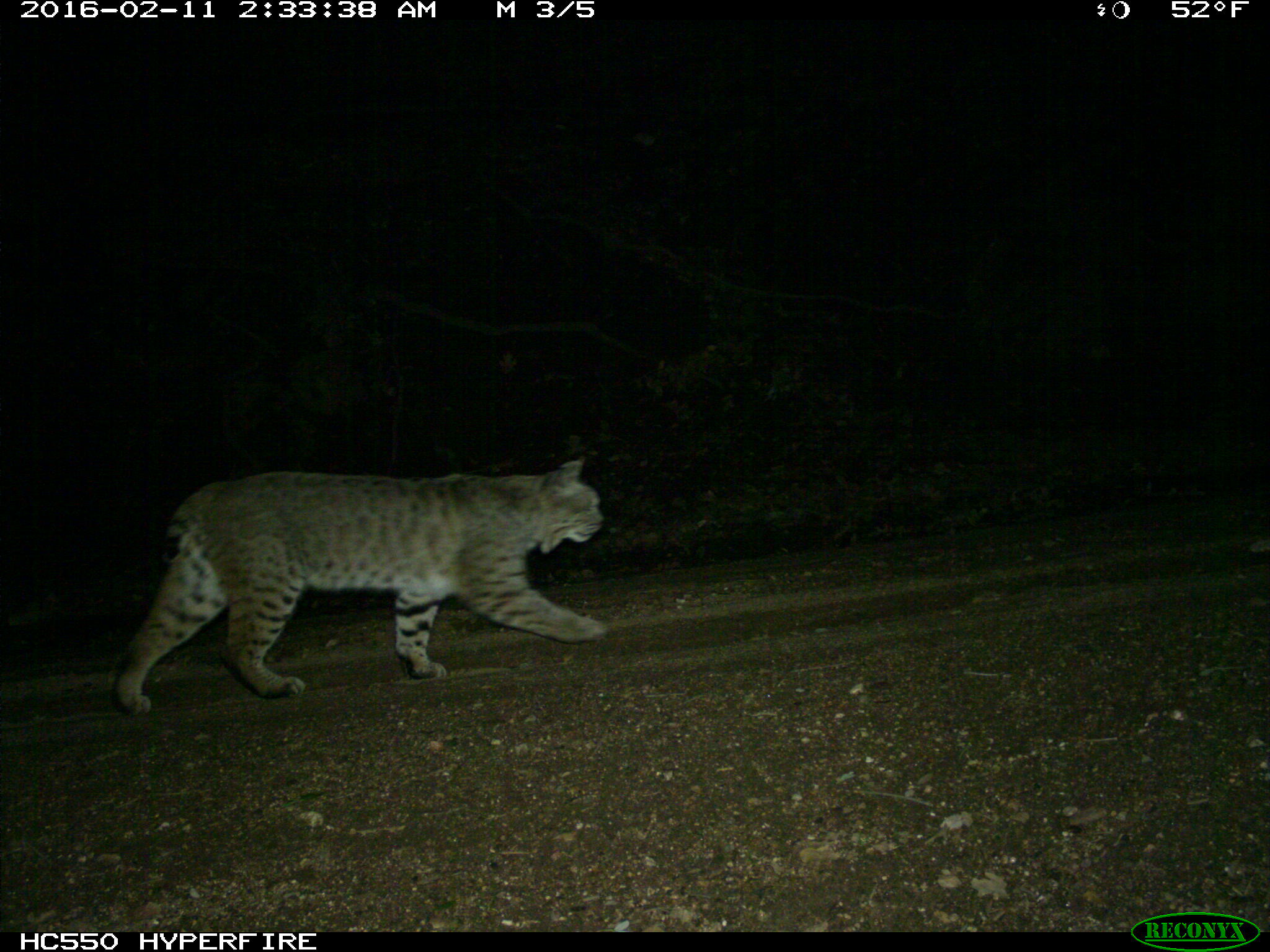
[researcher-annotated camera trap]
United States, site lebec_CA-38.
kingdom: Animalia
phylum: Chordata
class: Mammalia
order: Carnivora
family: Felidae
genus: Lynx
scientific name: Lynx rufus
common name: bobcat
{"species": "Lynx rufus (bobcat)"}